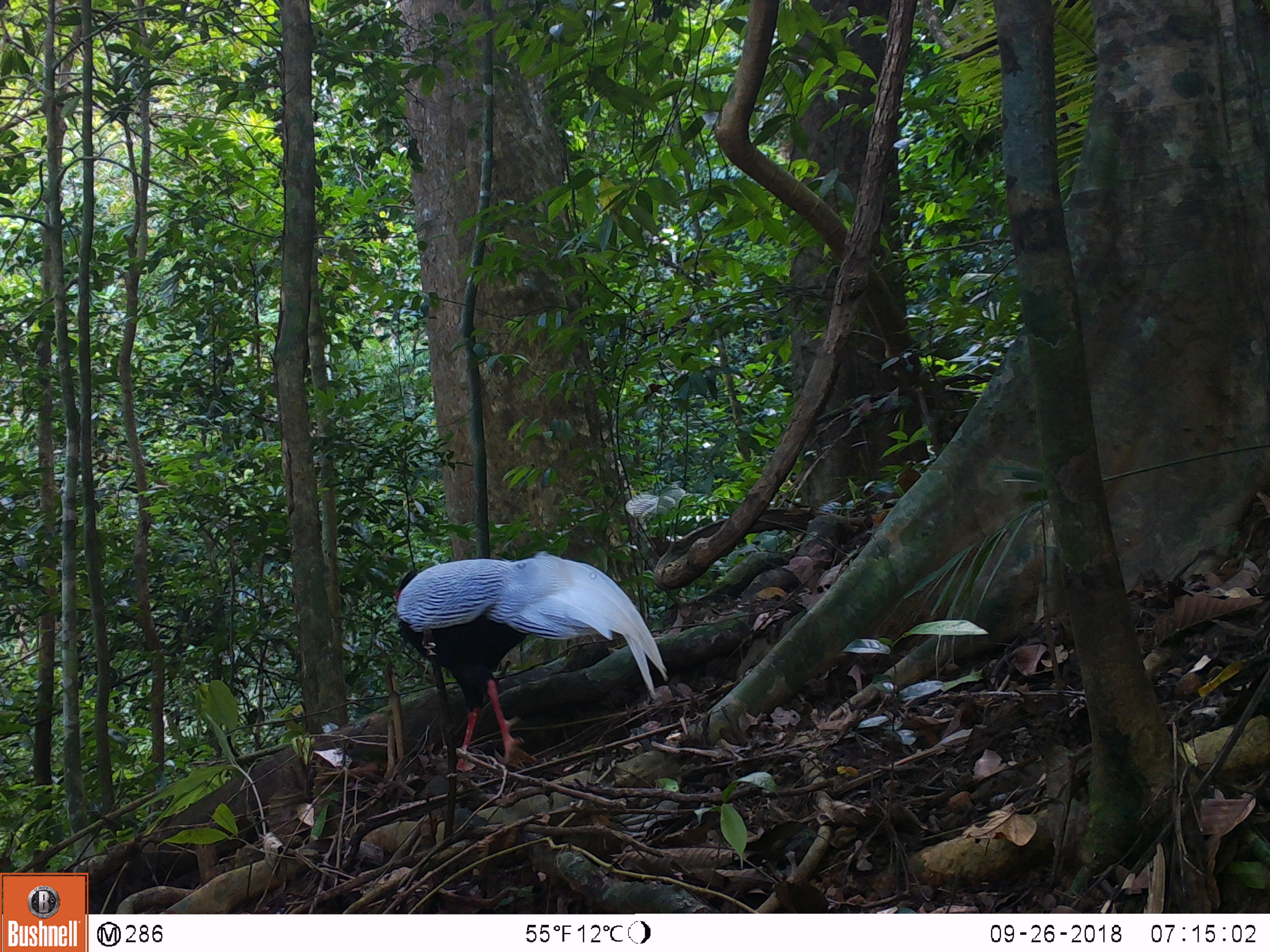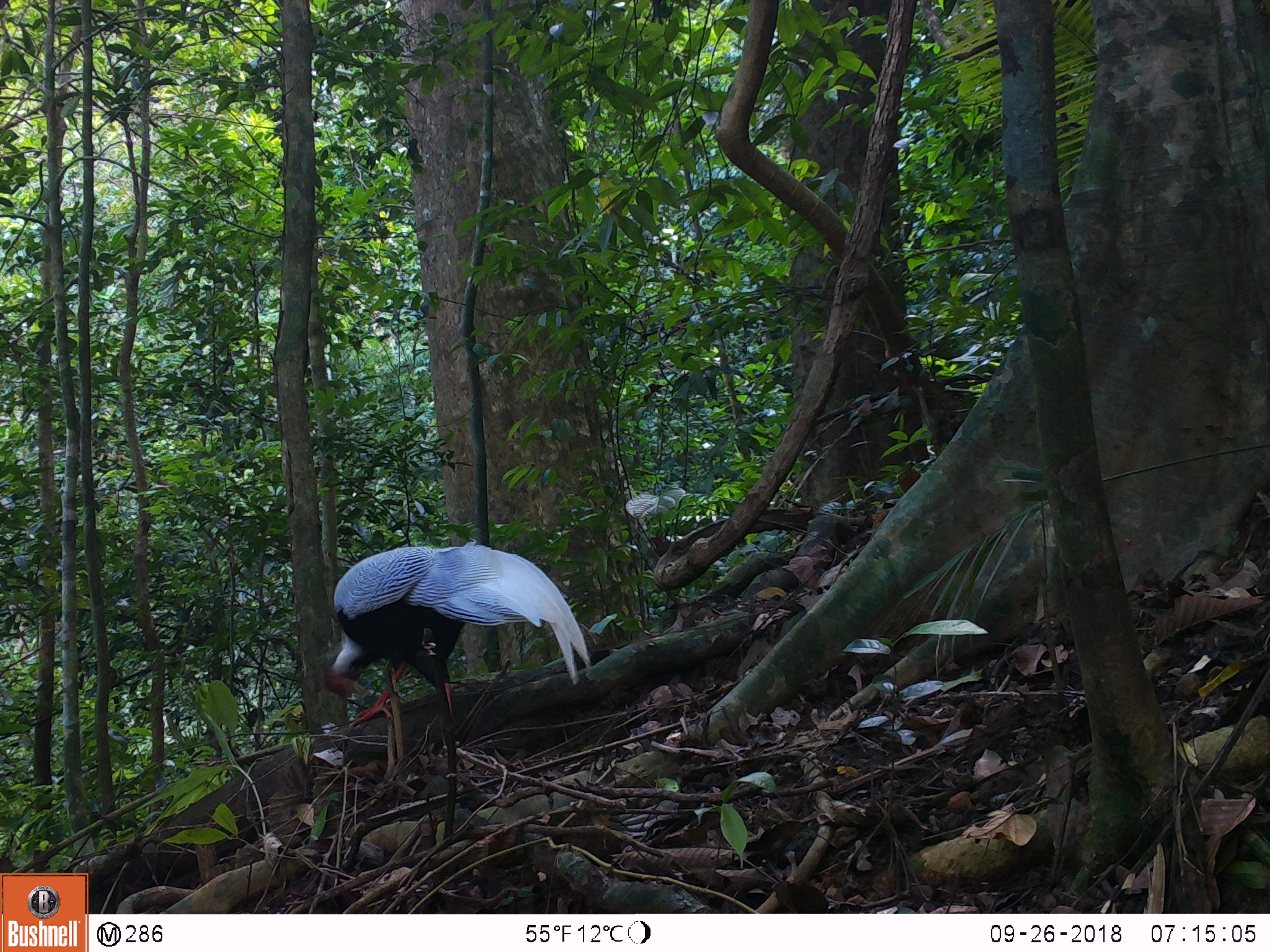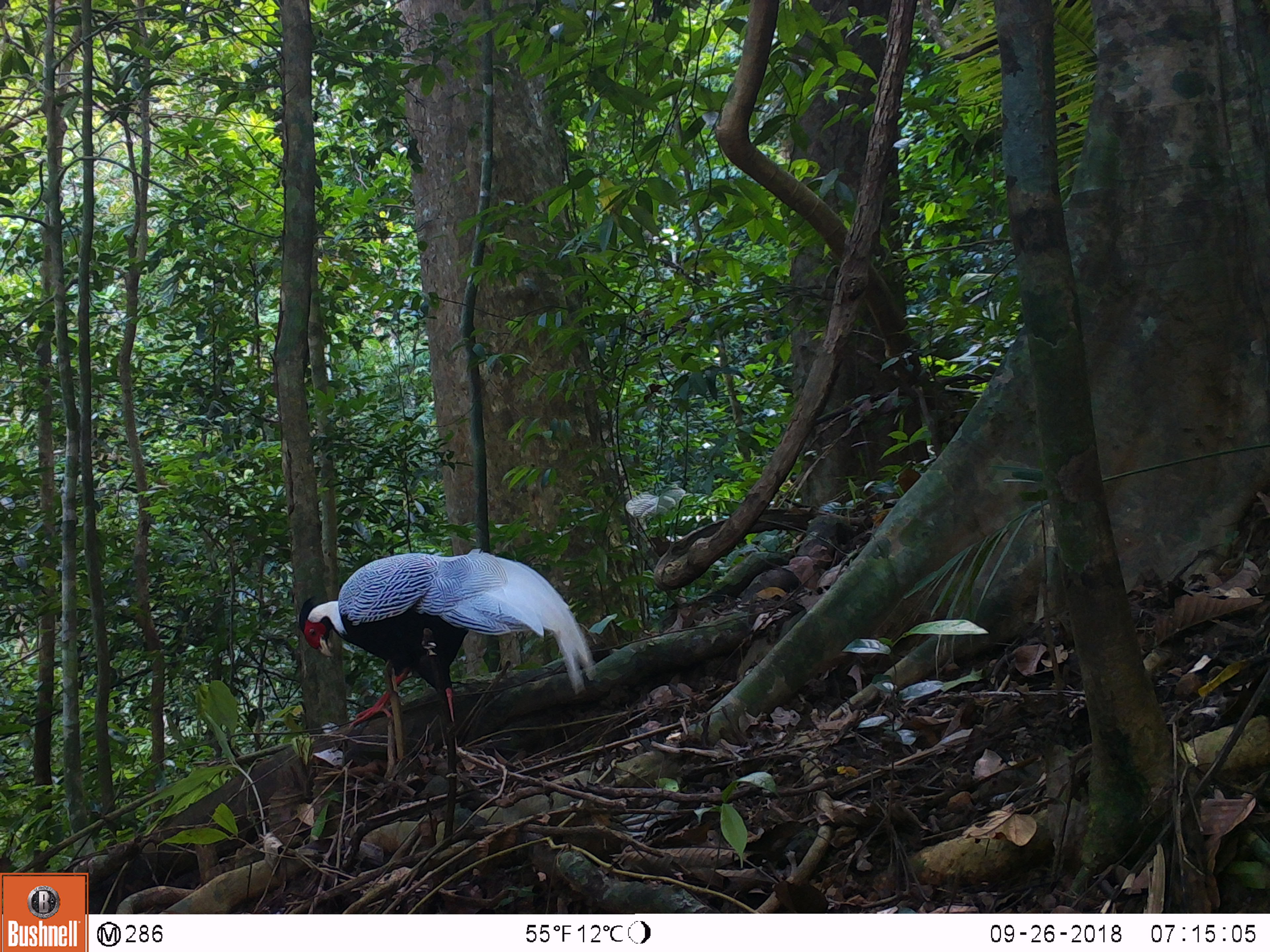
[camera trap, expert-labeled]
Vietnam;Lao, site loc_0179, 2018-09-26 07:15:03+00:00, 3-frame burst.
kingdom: Animalia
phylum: Chordata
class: Aves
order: Galliformes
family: Phasianidae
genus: Lophura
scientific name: Lophura nycthemera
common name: silver pheasant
Silver pheasant (Lophura nycthemera). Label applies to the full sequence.